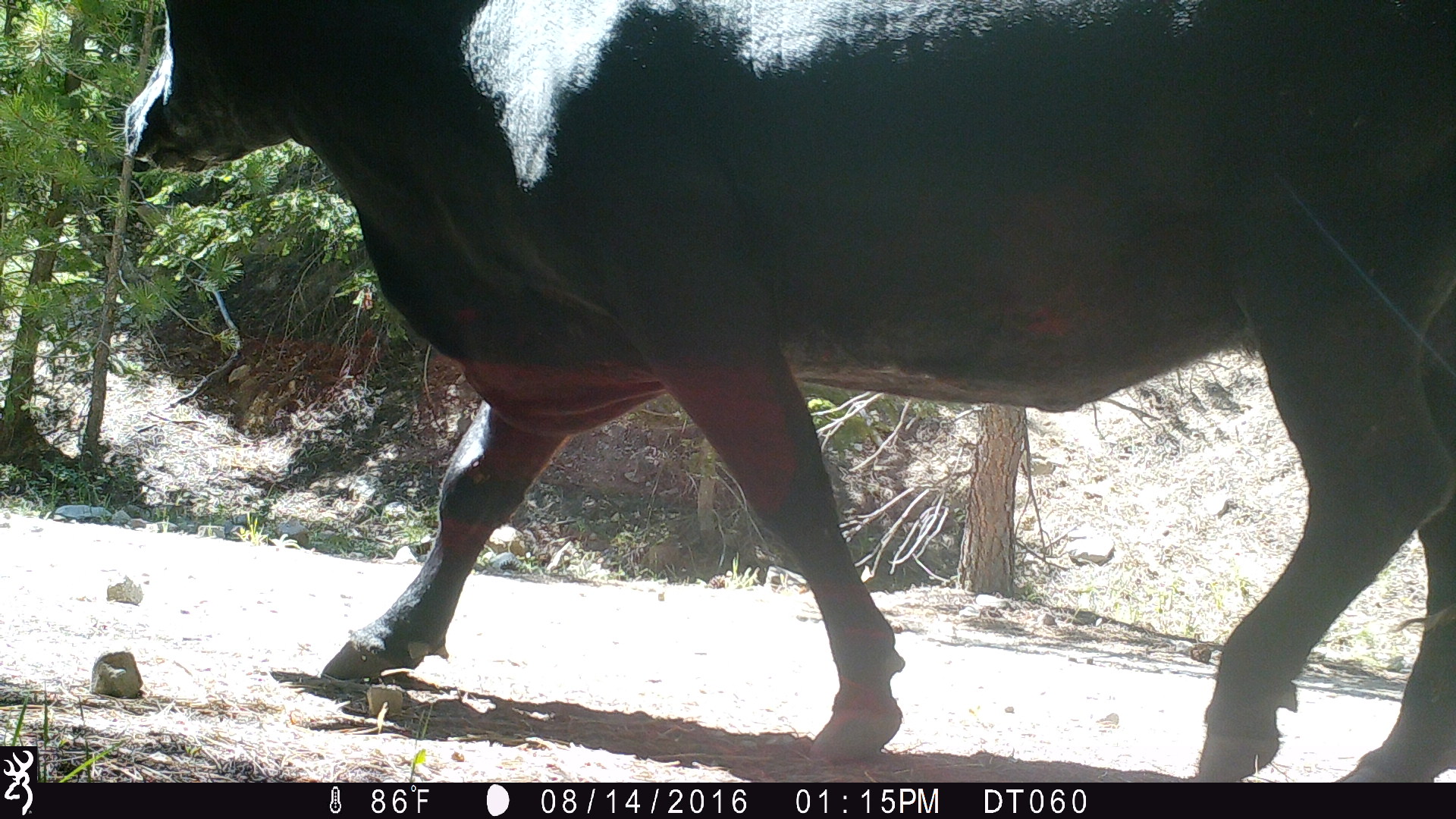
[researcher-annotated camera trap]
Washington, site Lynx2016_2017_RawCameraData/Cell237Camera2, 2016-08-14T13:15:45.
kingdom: Animalia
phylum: Chordata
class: Mammalia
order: Artiodactyla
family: Bovidae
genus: Bos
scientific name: Bos taurus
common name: domestic cattle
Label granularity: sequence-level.